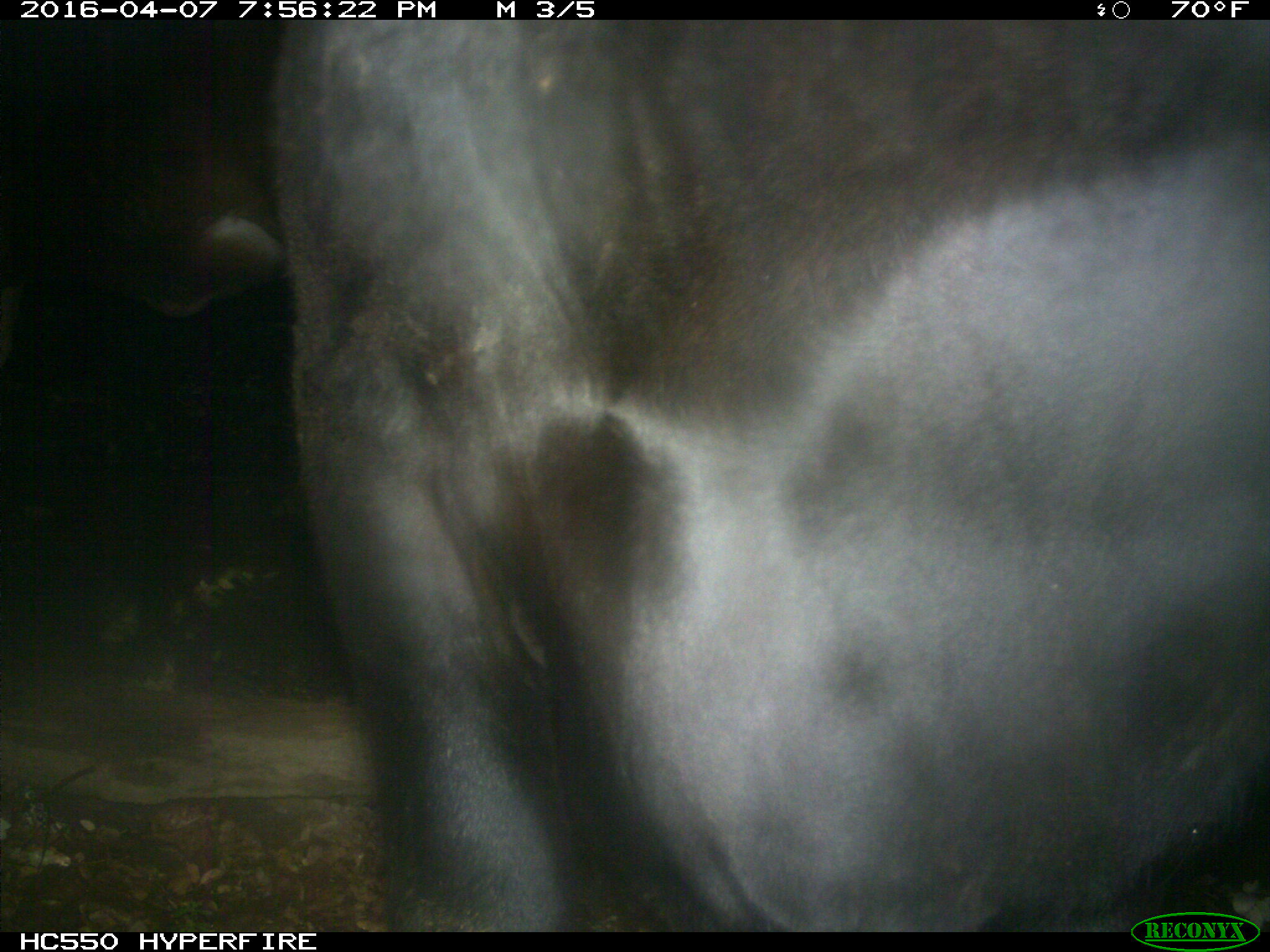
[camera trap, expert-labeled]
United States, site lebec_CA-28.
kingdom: Animalia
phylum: Chordata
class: Mammalia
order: Artiodactyla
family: Bovidae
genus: Bos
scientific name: Bos taurus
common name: domestic cow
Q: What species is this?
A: Bos taurus (domestic cow).